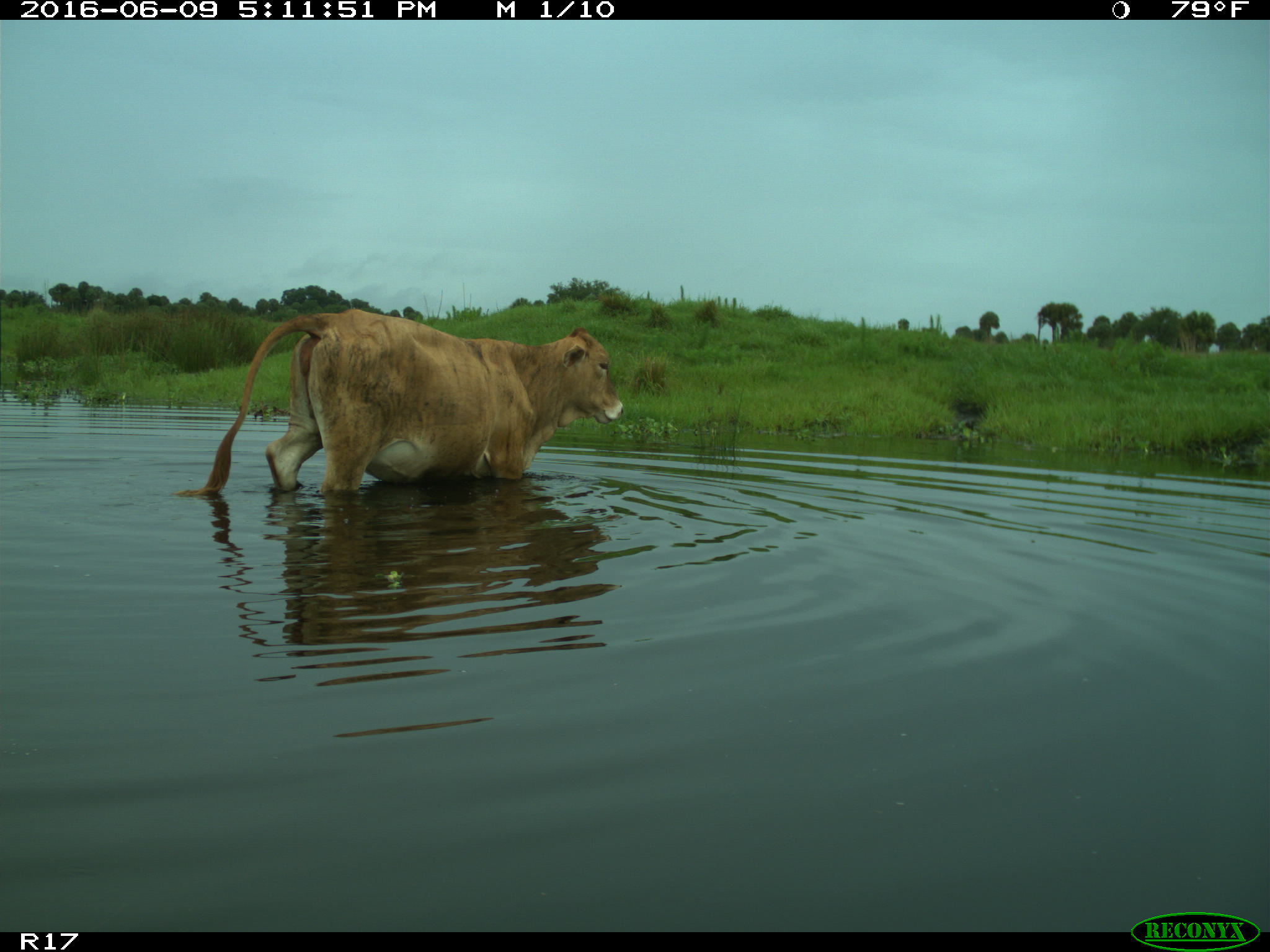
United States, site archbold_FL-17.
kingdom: Animalia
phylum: Chordata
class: Mammalia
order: Artiodactyla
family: Bovidae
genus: Bos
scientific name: Bos taurus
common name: domestic cow